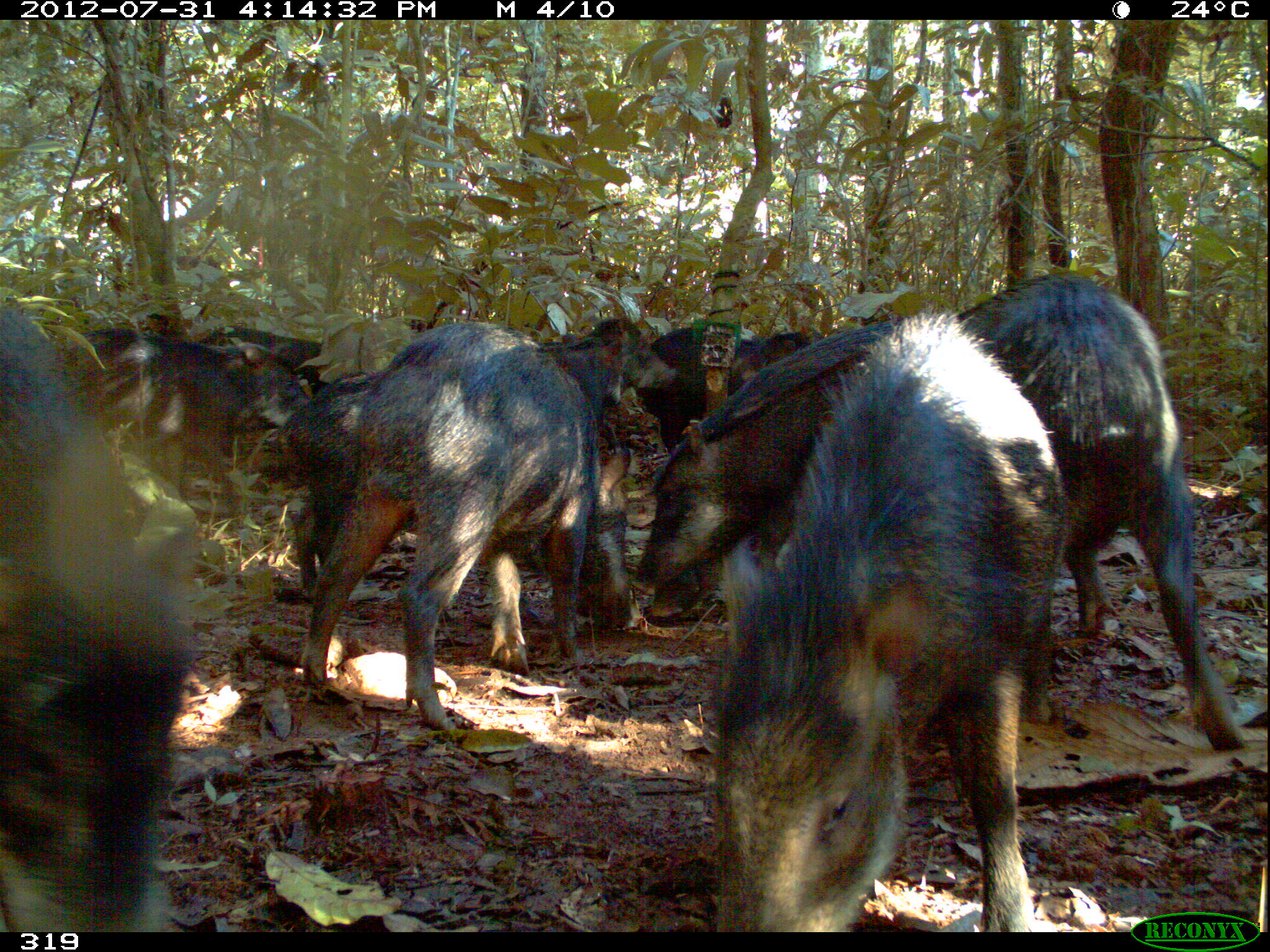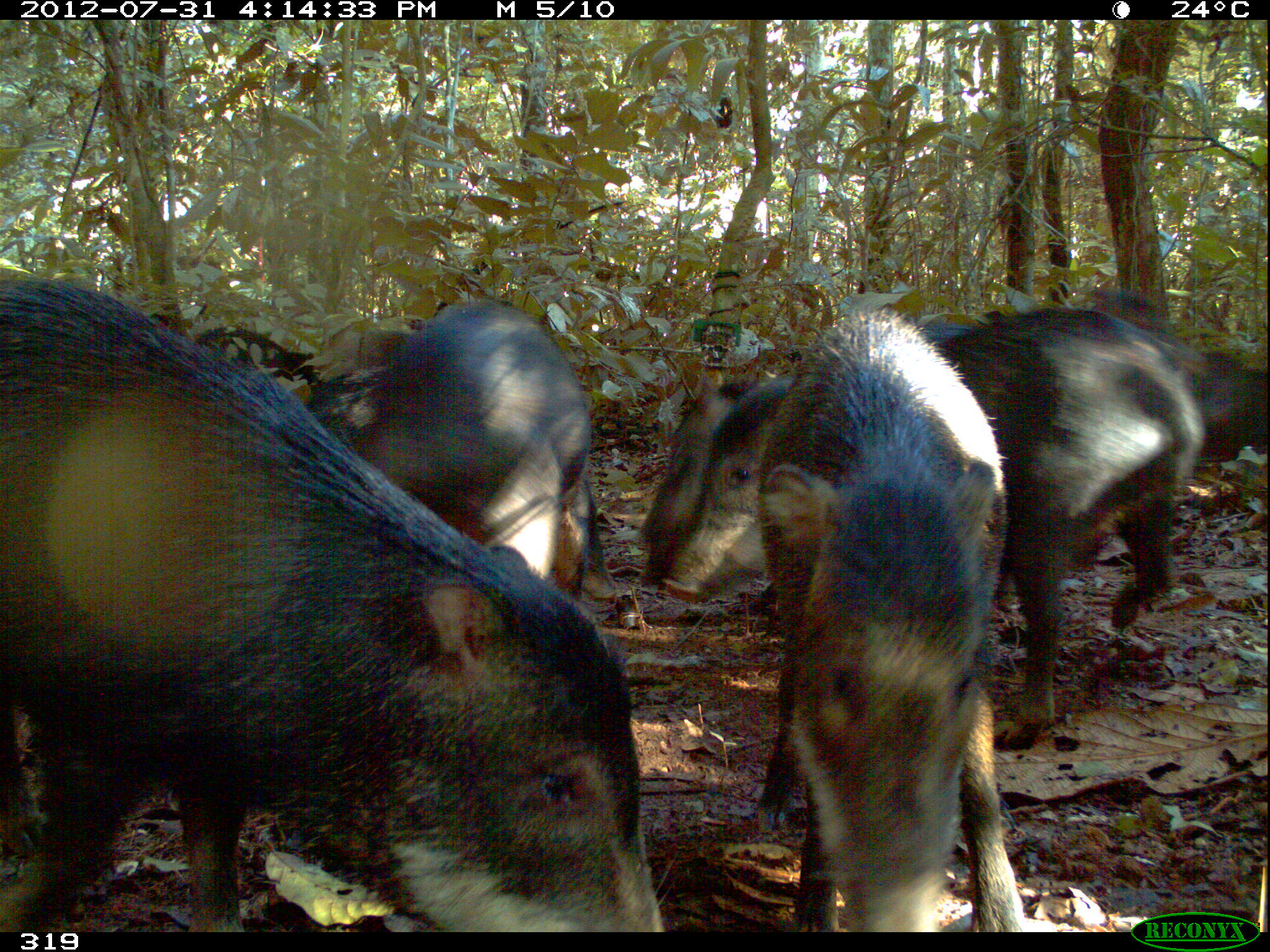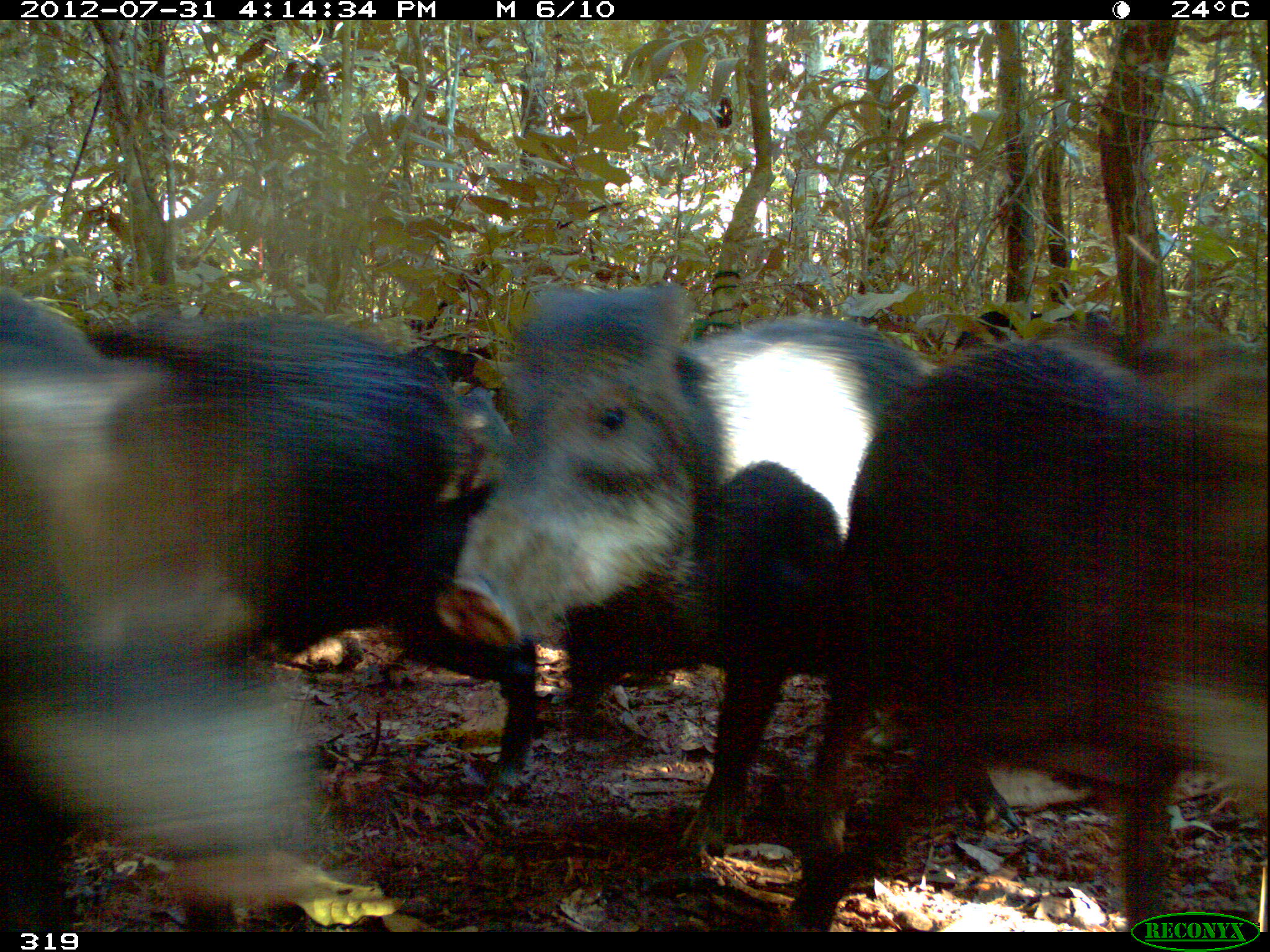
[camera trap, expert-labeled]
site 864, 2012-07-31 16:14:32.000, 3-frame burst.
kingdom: Animalia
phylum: Chordata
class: Mammalia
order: Artiodactyla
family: Tayassuidae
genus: Tayassu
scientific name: Tayassu pecari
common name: white-lipped peccary